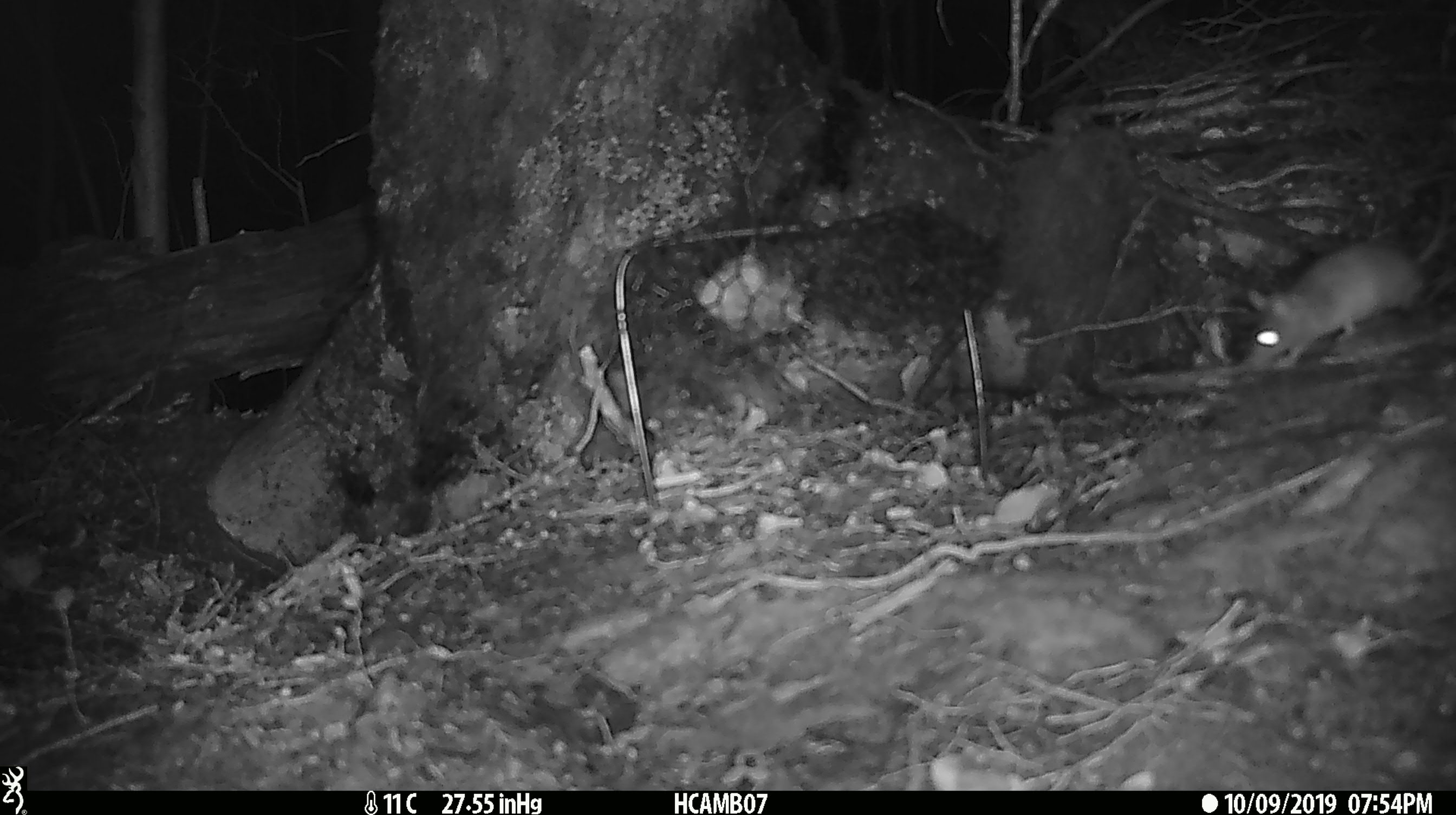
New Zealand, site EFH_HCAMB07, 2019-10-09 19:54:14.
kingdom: Animalia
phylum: Chordata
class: Mammalia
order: Rodentia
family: Muridae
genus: Mus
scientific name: Mus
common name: mouse